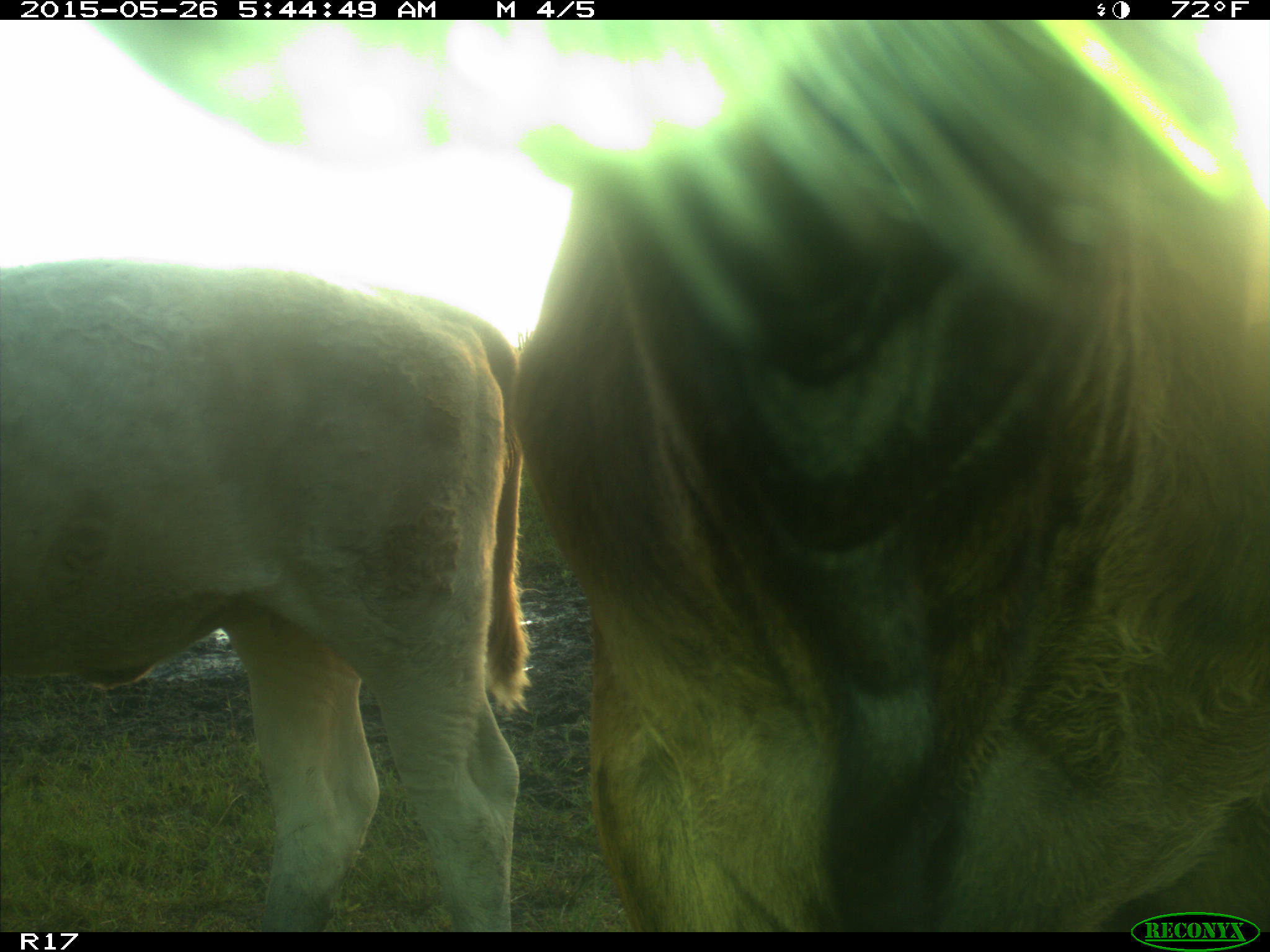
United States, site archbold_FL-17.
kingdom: Animalia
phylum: Chordata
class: Mammalia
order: Artiodactyla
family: Bovidae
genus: Bos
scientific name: Bos taurus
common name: domestic cow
Bos taurus (domestic cow).